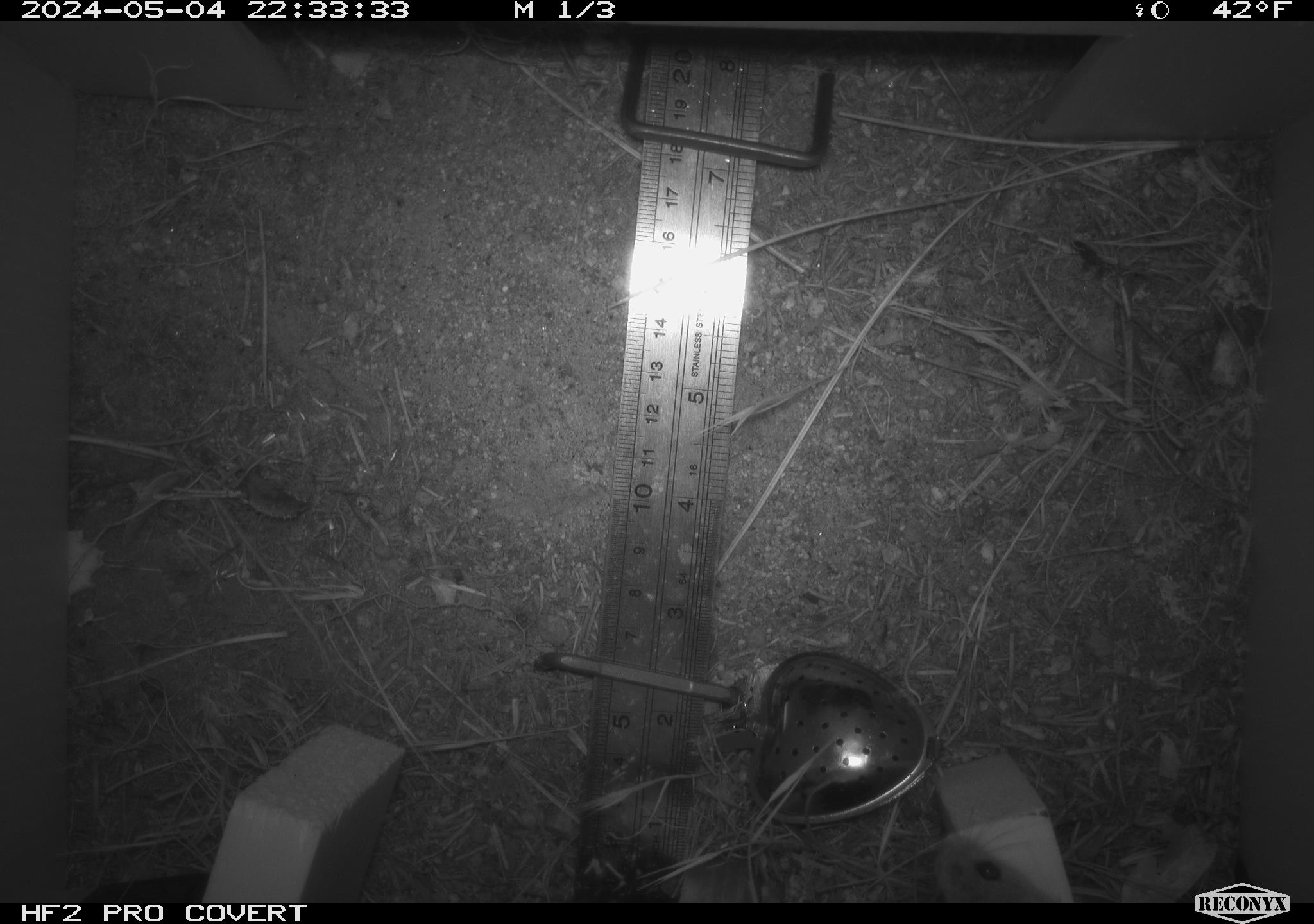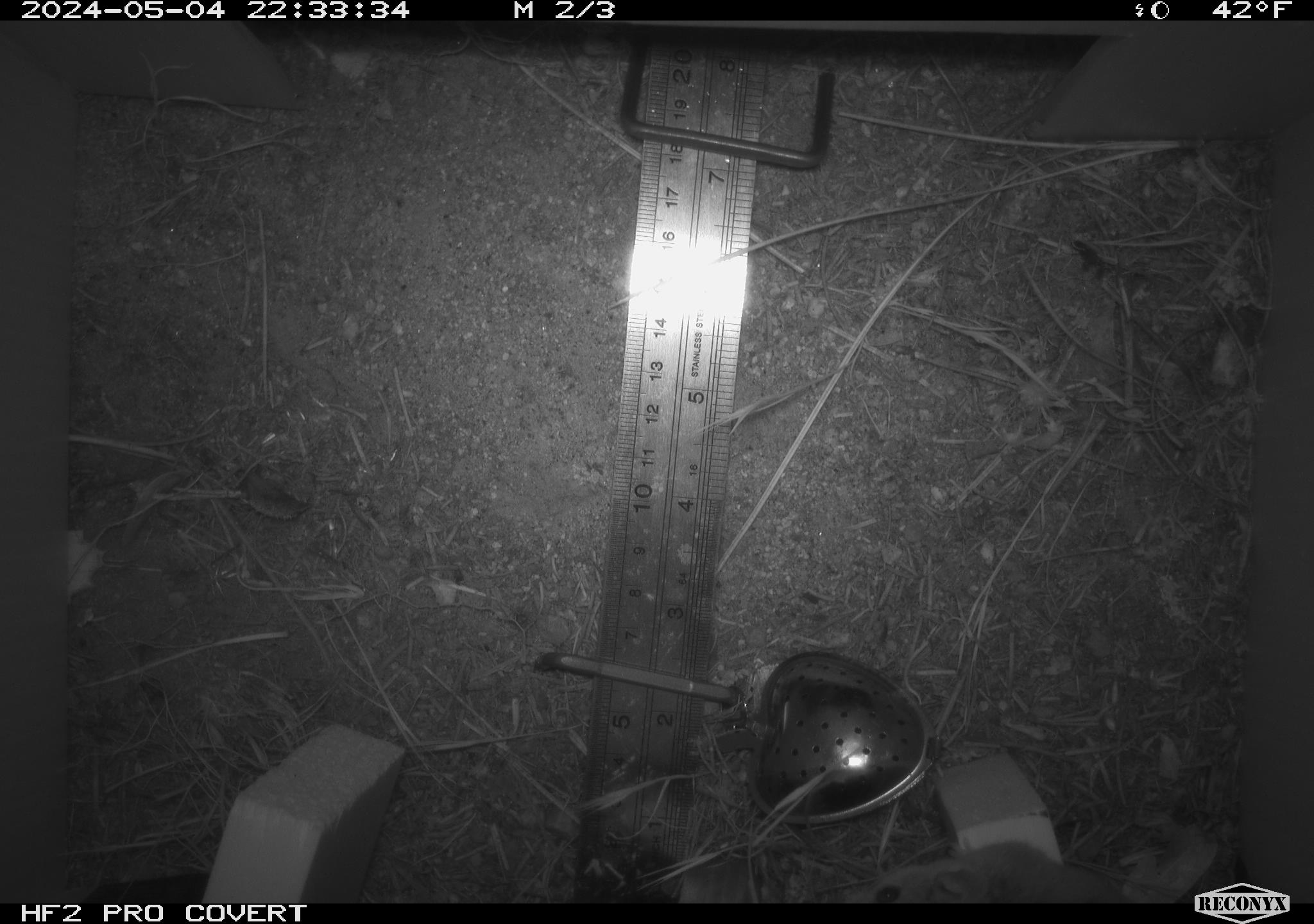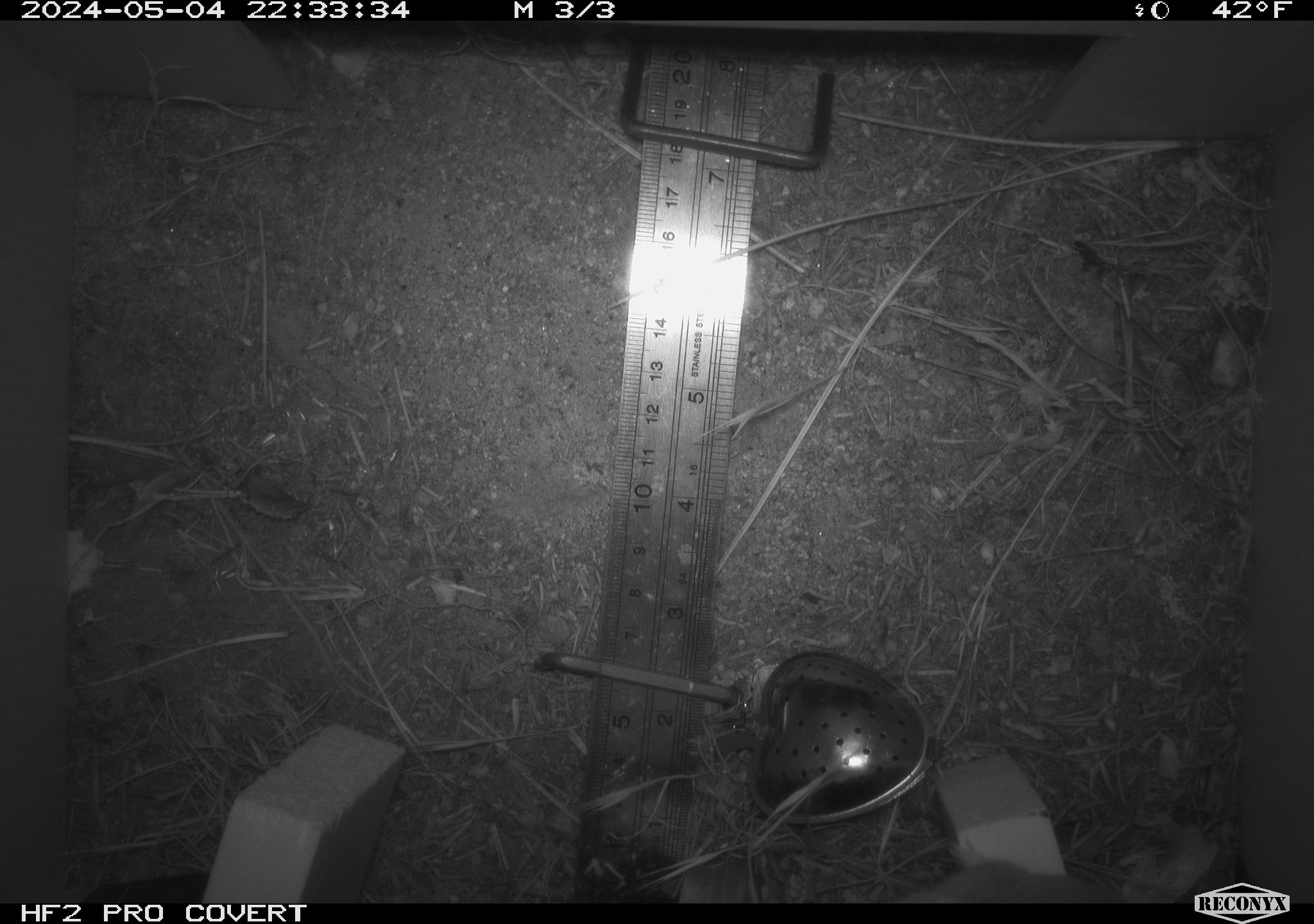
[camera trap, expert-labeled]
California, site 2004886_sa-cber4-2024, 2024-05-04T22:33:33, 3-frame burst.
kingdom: Animalia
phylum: Chordata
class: Mammalia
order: Rodentia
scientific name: Rodentia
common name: mouse species